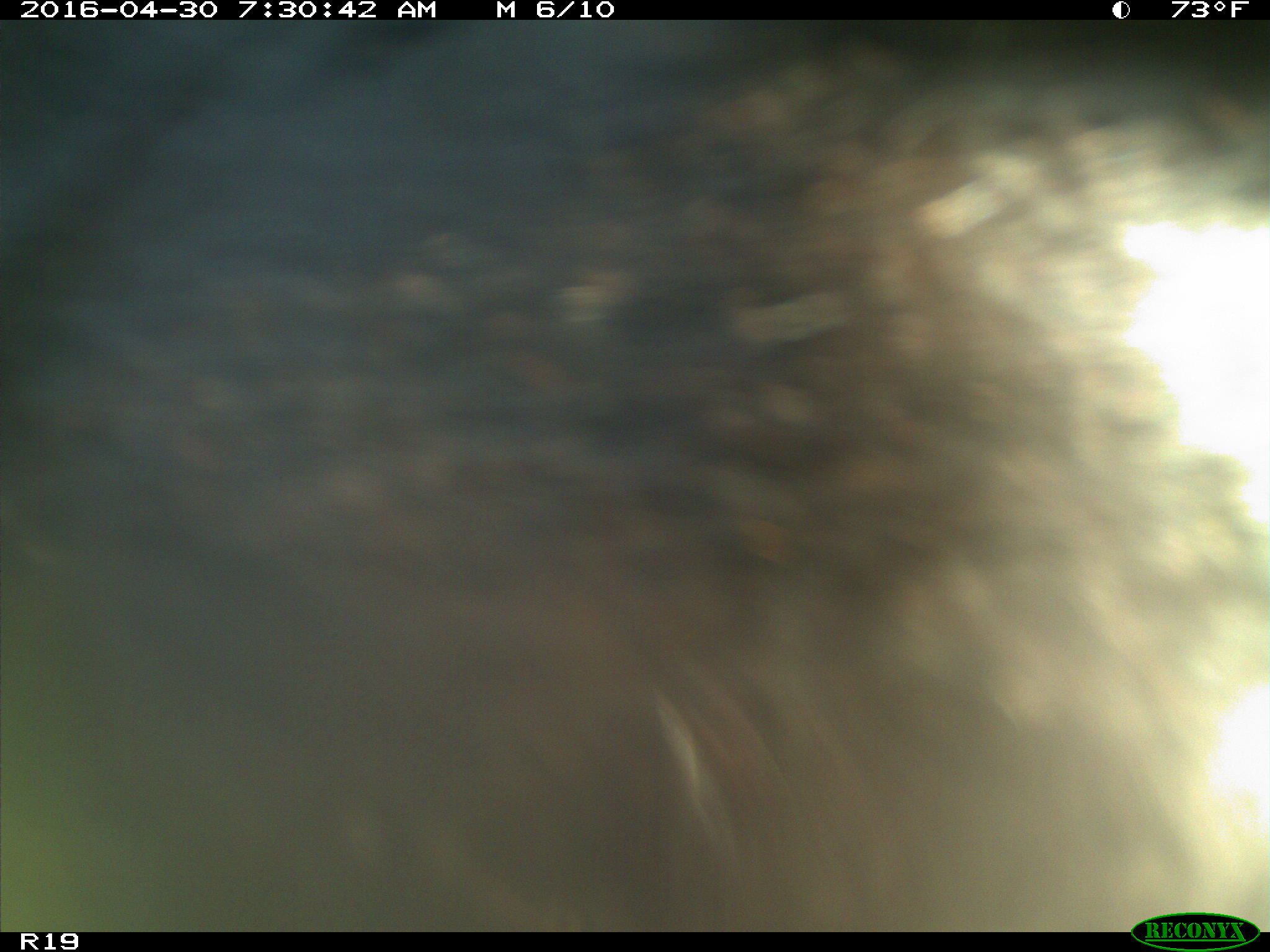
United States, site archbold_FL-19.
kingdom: Animalia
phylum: Chordata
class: Mammalia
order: Artiodactyla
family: Bovidae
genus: Bos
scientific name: Bos taurus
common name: domestic cow